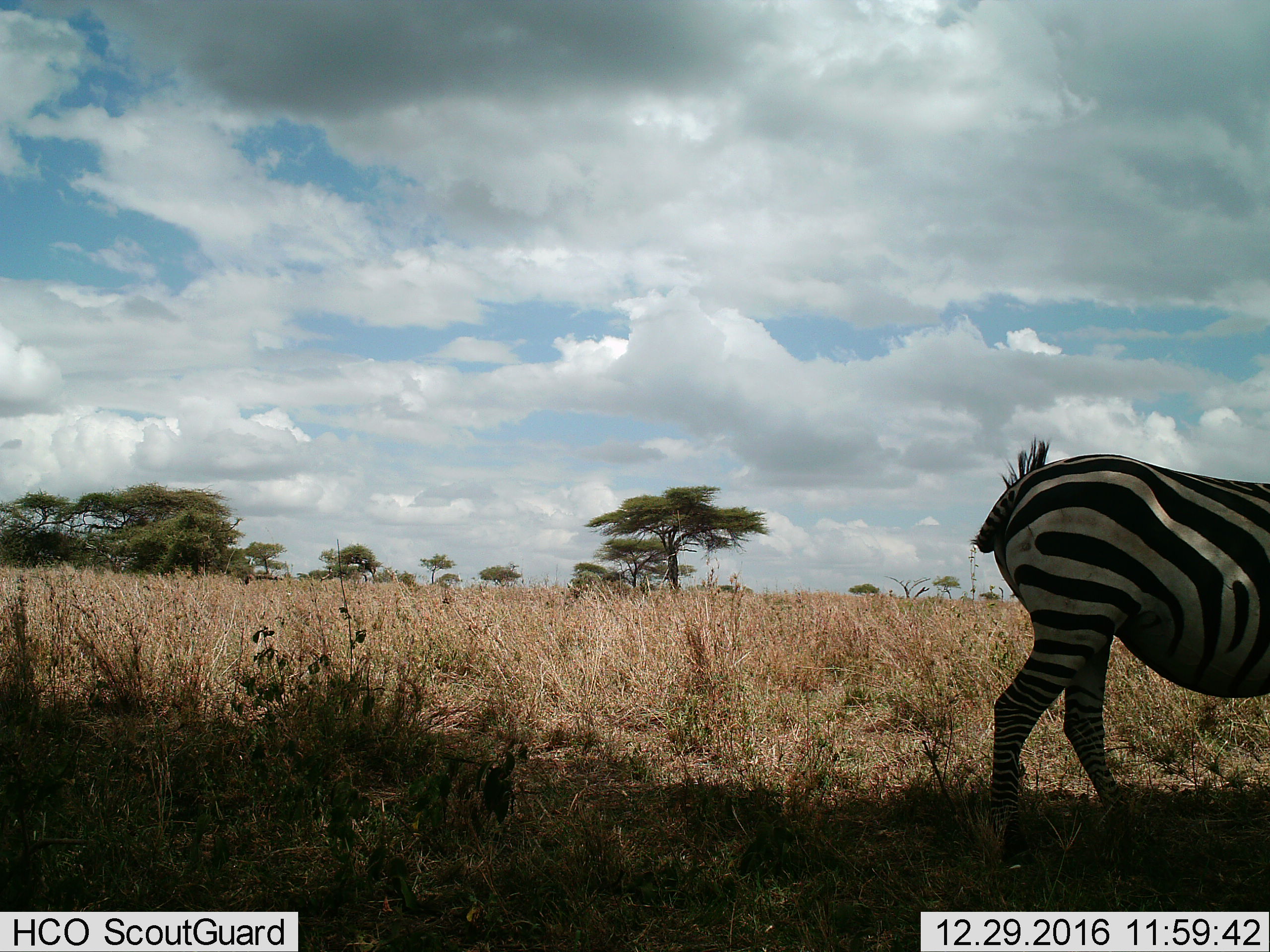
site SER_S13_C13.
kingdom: Animalia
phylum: Chordata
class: Mammalia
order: Perissodactyla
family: Equidae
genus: Equus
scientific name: Equus quagga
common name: plains zebra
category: zebraplains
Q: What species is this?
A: Zebraplains (plains zebra) (Equus quagga).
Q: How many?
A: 1.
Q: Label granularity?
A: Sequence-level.